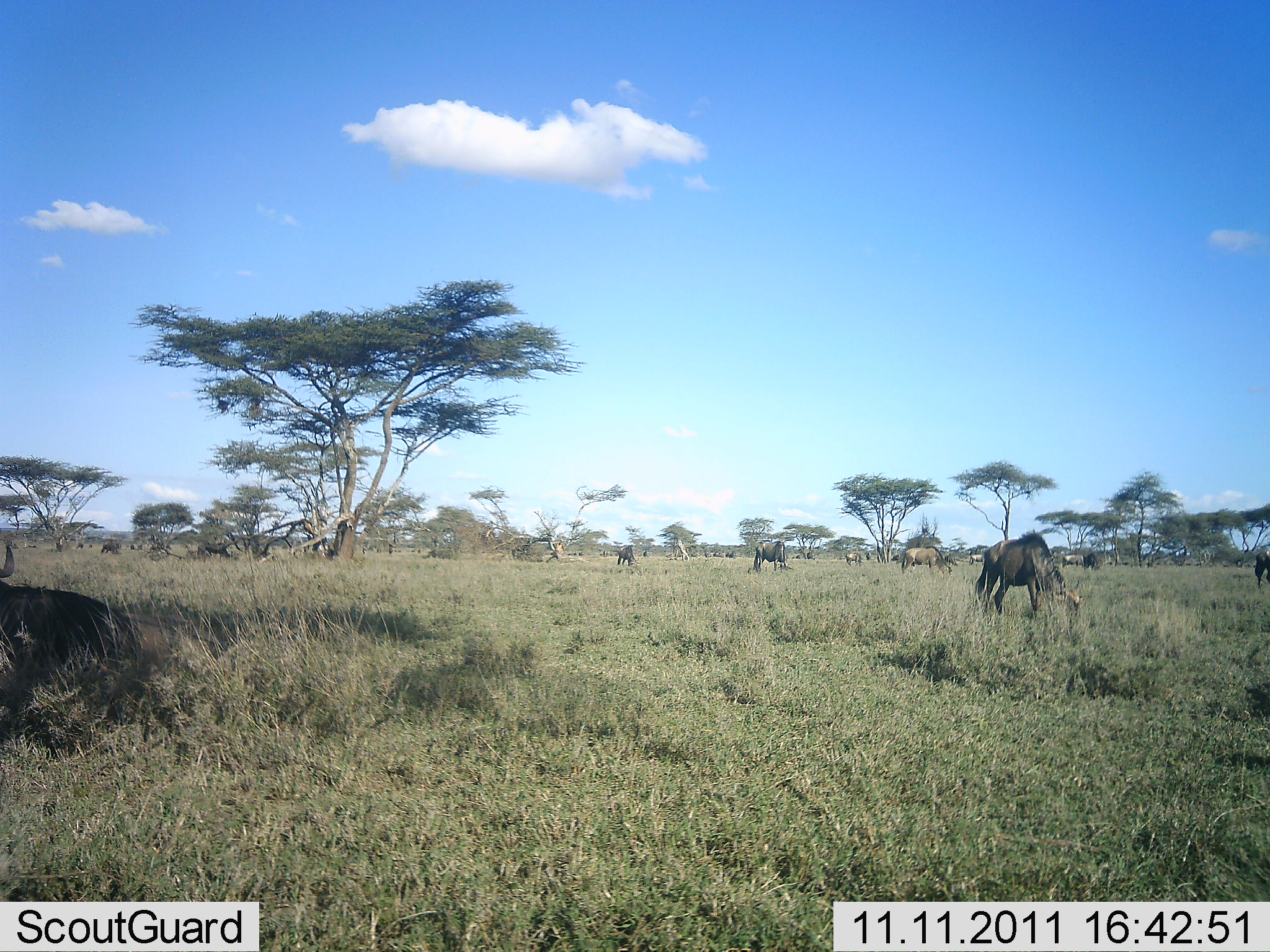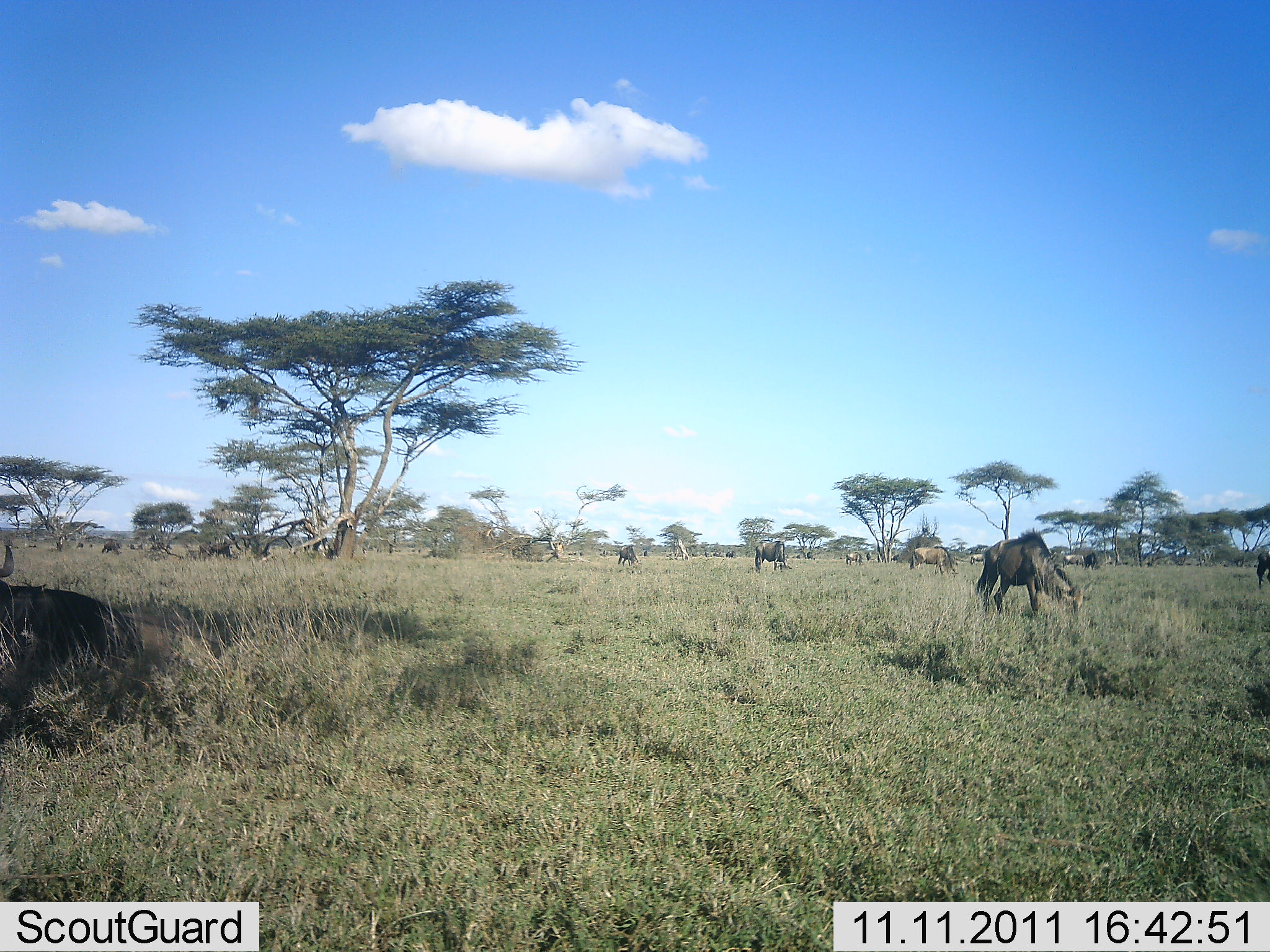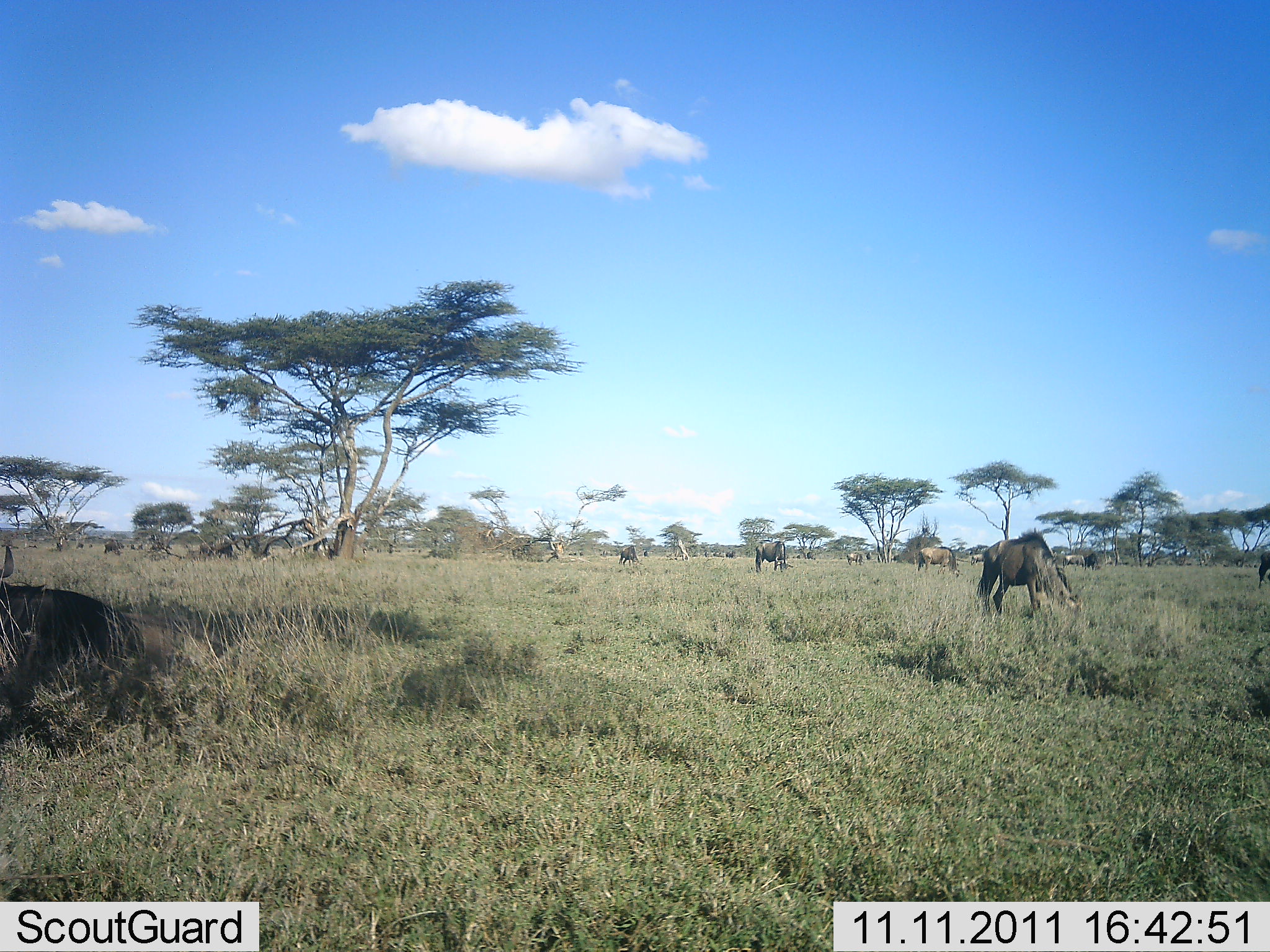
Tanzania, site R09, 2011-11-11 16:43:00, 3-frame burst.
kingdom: Animalia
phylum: Chordata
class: Mammalia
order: Artiodactyla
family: Bovidae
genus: Connochaetes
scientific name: Connochaetes taurinus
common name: blue wildebeest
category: wildebeest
Wildebeest (blue wildebeest) (Connochaetes taurinus), count 11-50. Behavior (volunteer vote fractions): standing 36%, resting 7%, moving 21%, interacting 0%. Young present (vote fraction): 0%. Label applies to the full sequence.